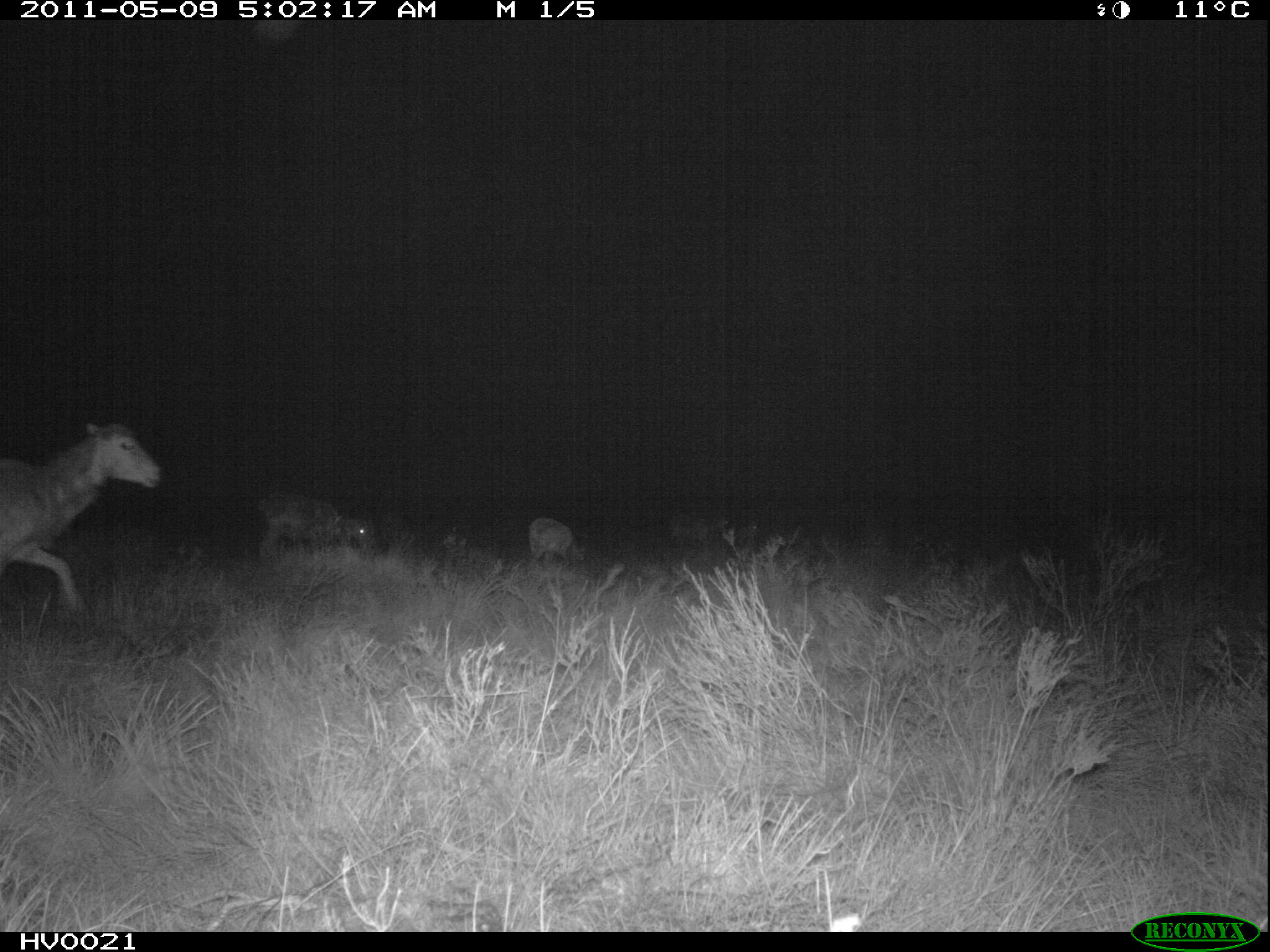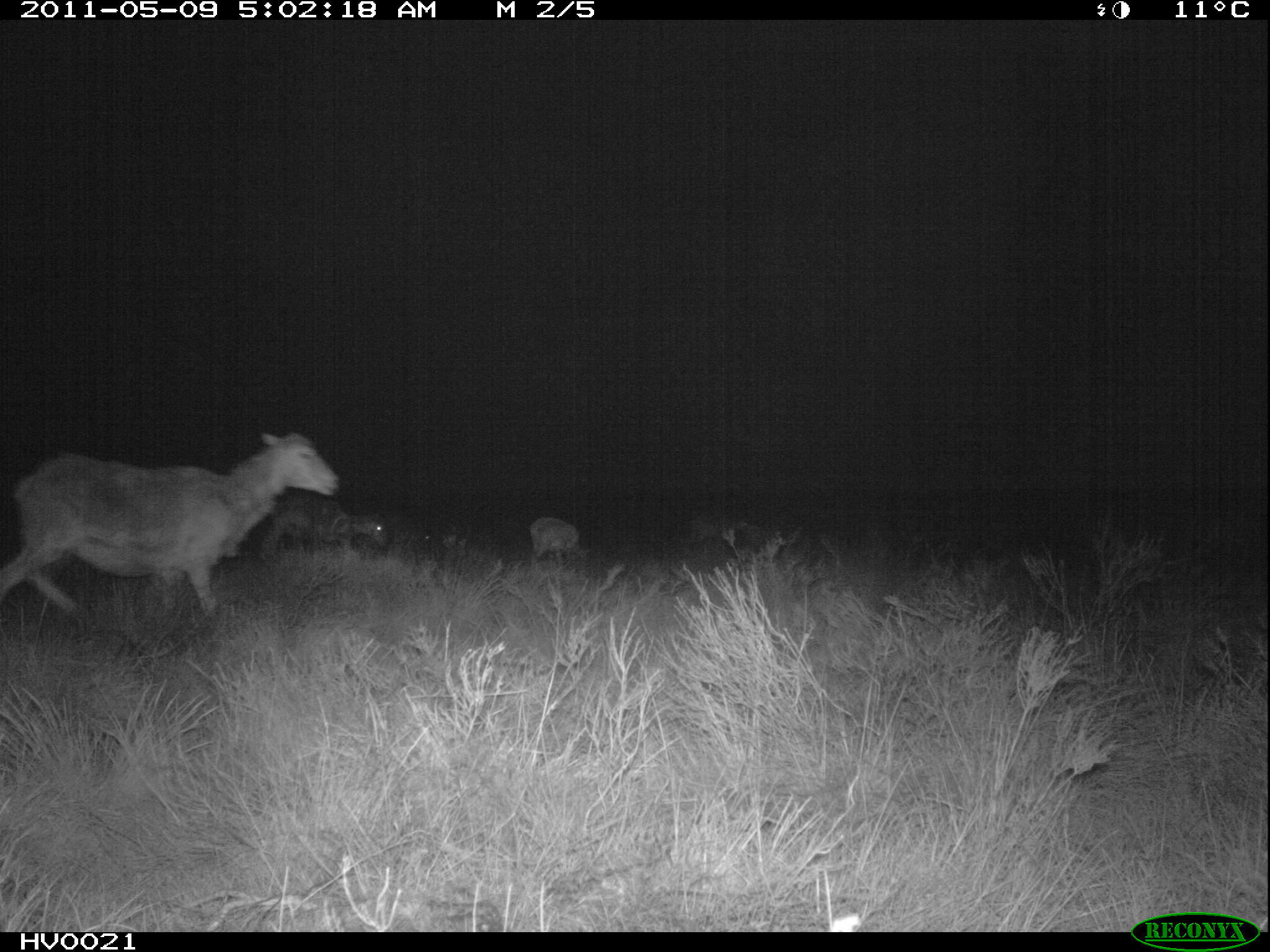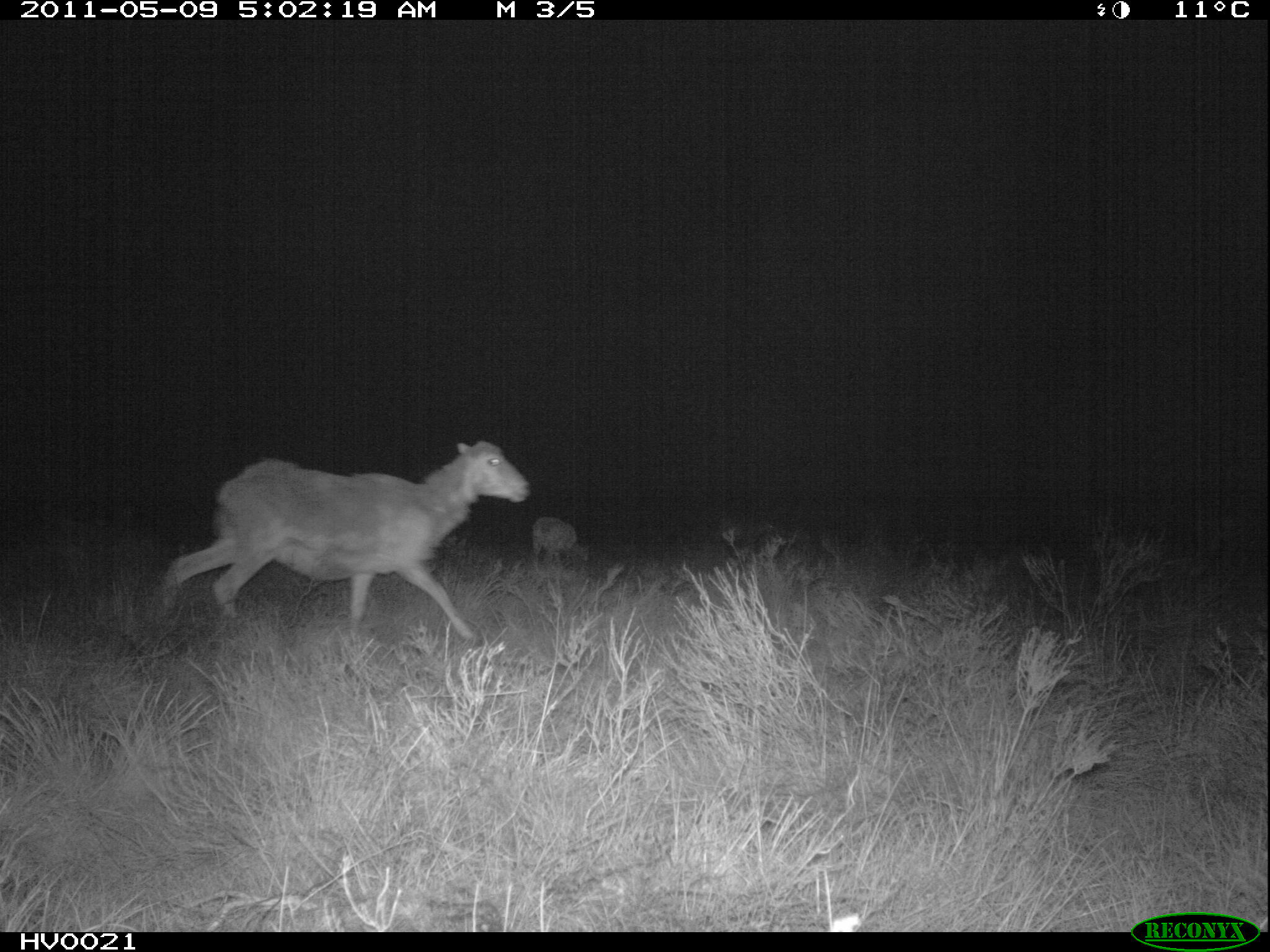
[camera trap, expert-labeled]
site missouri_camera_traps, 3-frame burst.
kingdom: Animalia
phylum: Chordata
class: Mammalia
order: Artiodactyla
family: Bovidae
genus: Ovis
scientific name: Ovis ammon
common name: mouflon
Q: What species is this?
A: Mouflon (Ovis ammon).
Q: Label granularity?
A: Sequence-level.